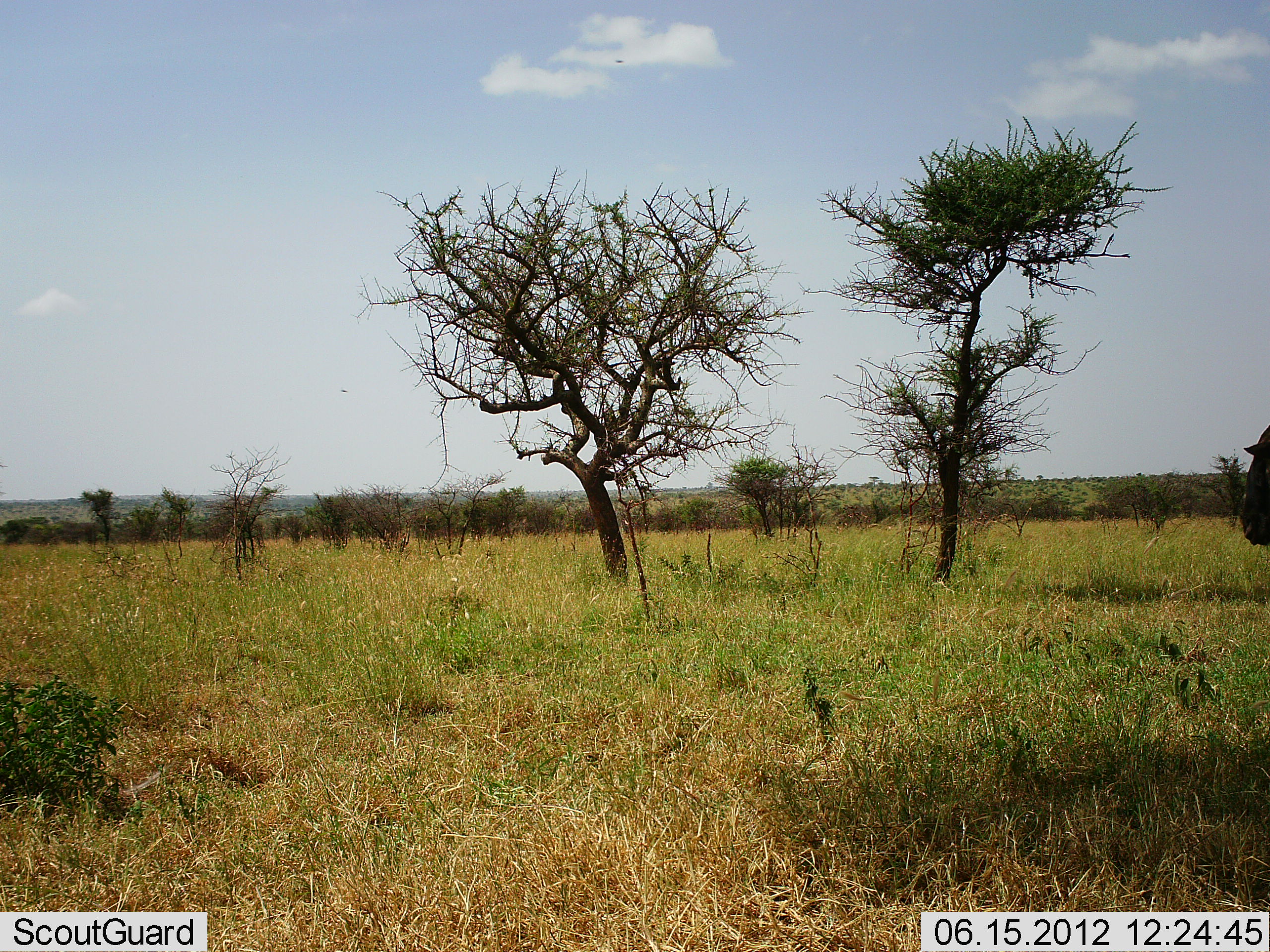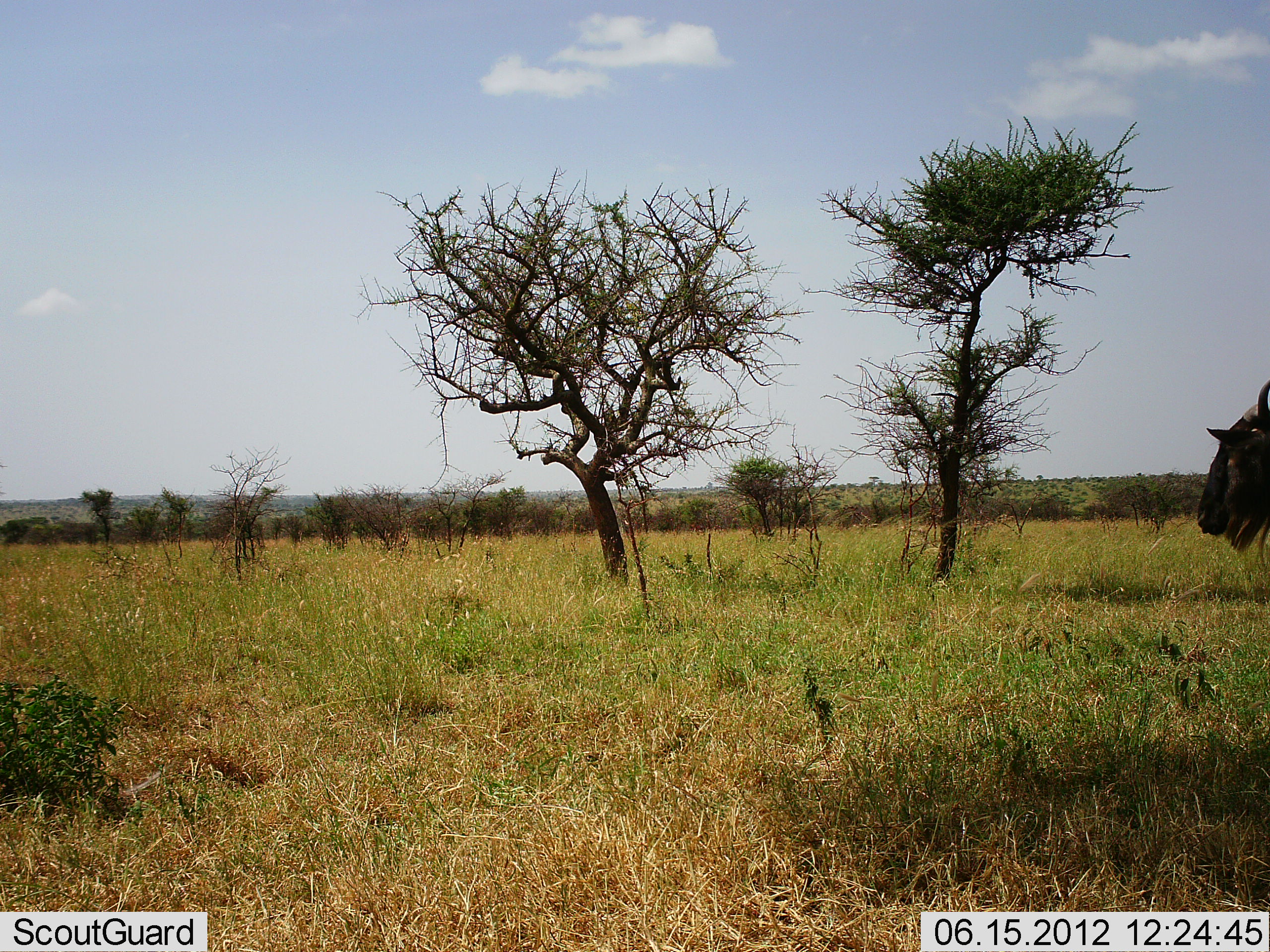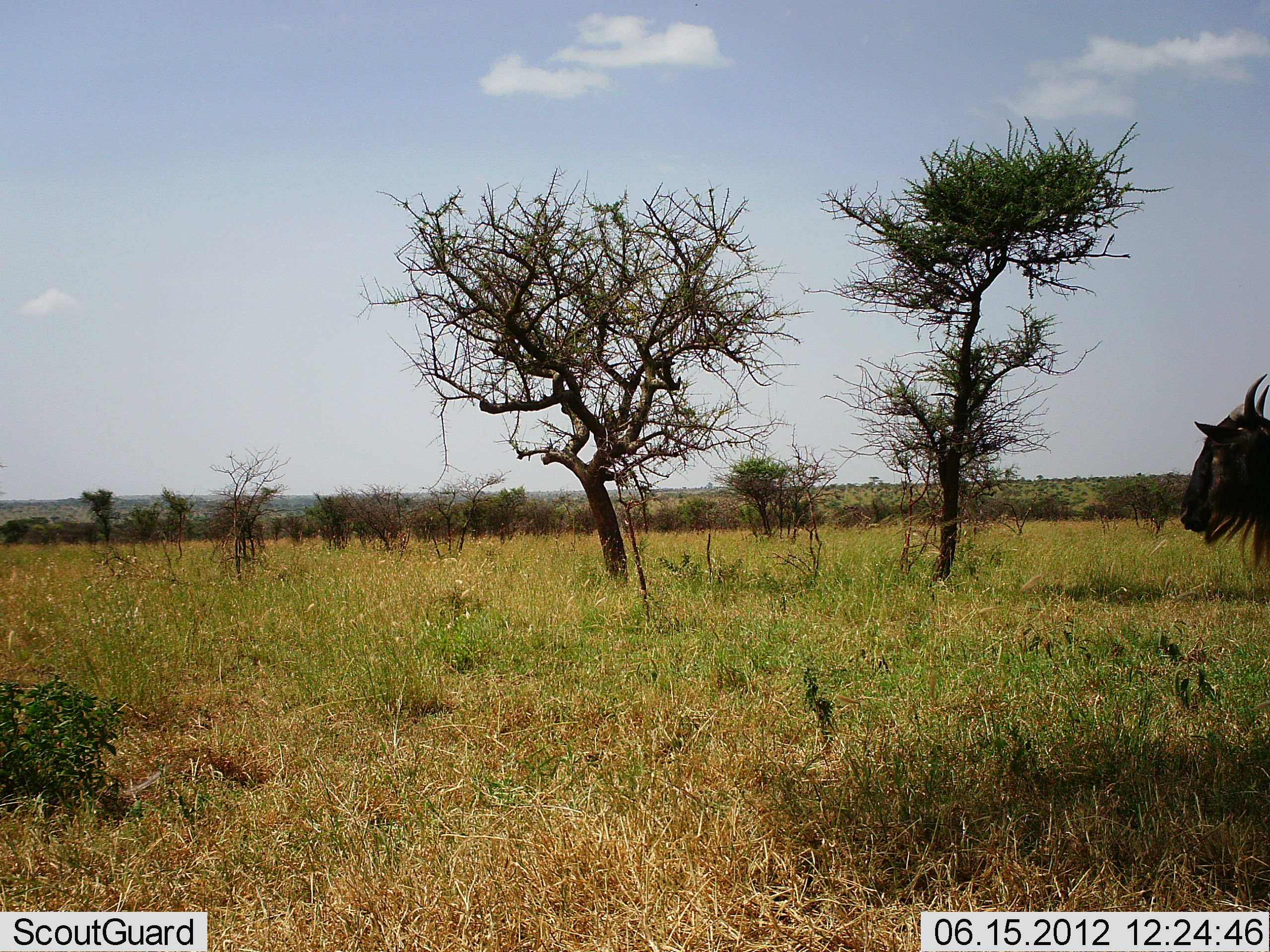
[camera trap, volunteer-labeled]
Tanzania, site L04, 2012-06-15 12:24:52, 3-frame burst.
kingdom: Animalia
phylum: Chordata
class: Mammalia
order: Artiodactyla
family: Bovidae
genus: Connochaetes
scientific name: Connochaetes taurinus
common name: blue wildebeest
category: wildebeest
Wildebeest (blue wildebeest) (Connochaetes taurinus), count 1. Behavior (volunteer vote fractions): standing 20%, resting 0%, moving 80%, interacting 0%. Young present (vote fraction): 0%. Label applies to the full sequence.